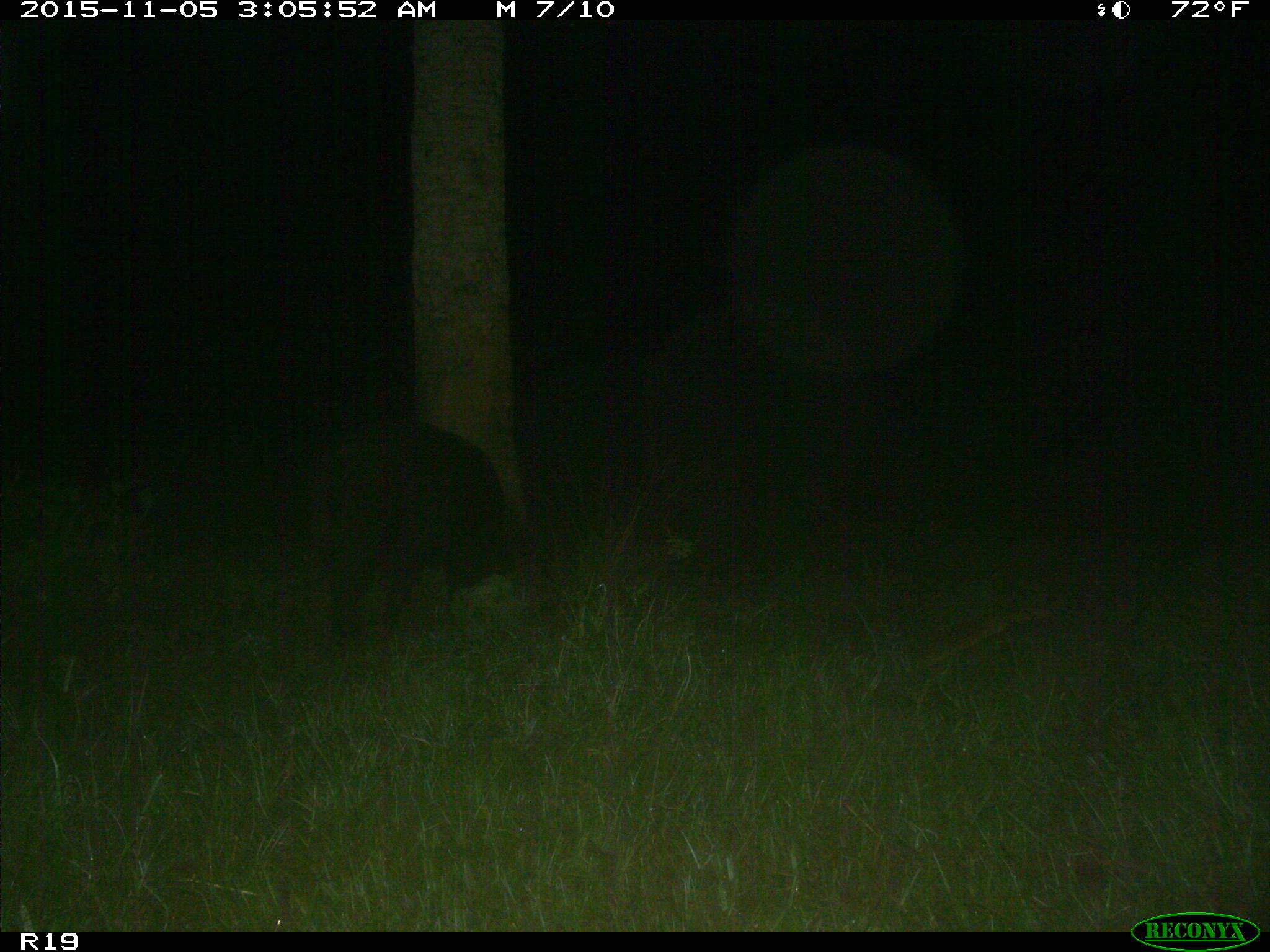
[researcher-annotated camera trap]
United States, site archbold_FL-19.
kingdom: Animalia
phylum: Chordata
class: Mammalia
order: Artiodactyla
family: Suidae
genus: Sus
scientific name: Sus scrofa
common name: wild boar